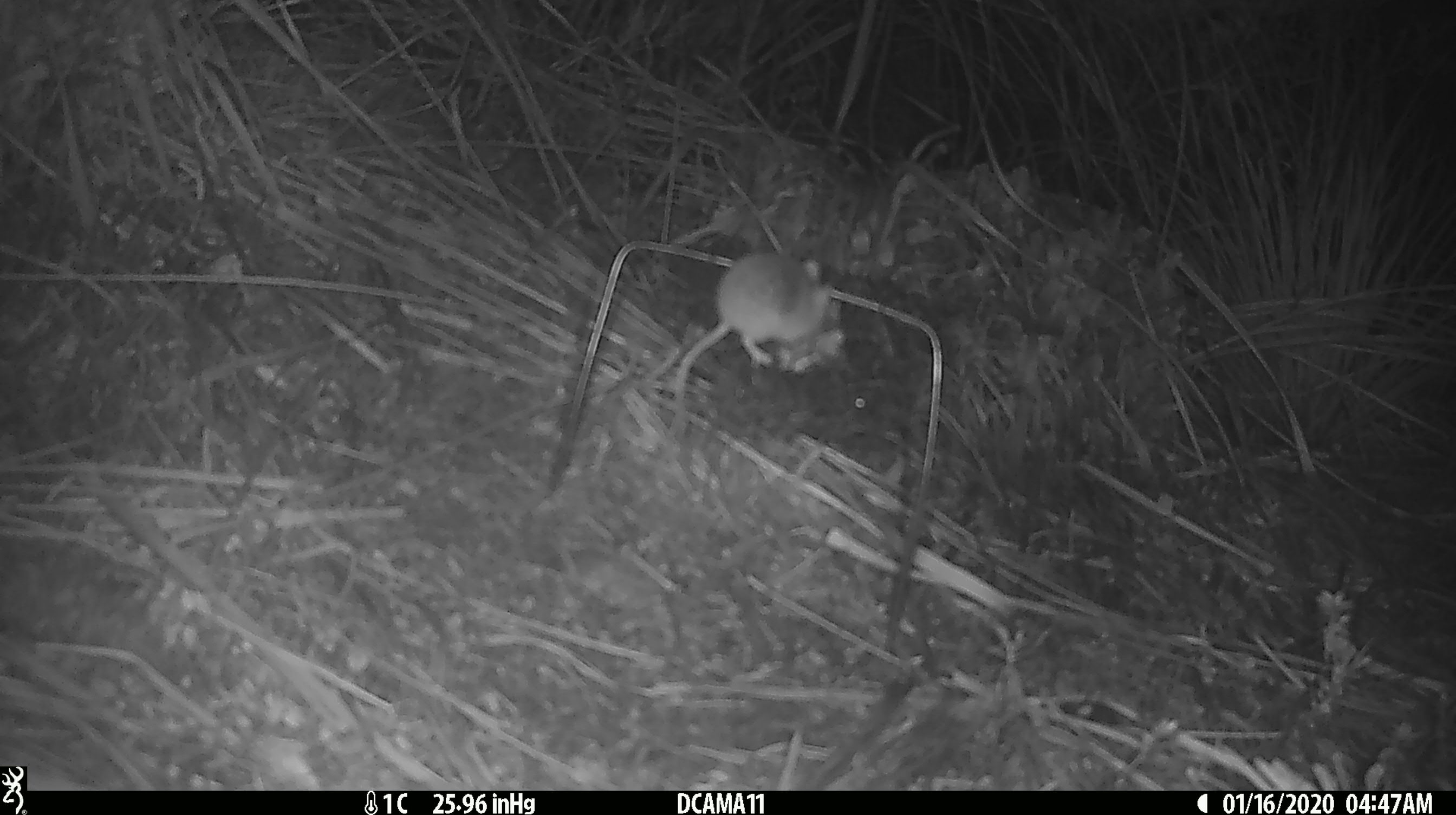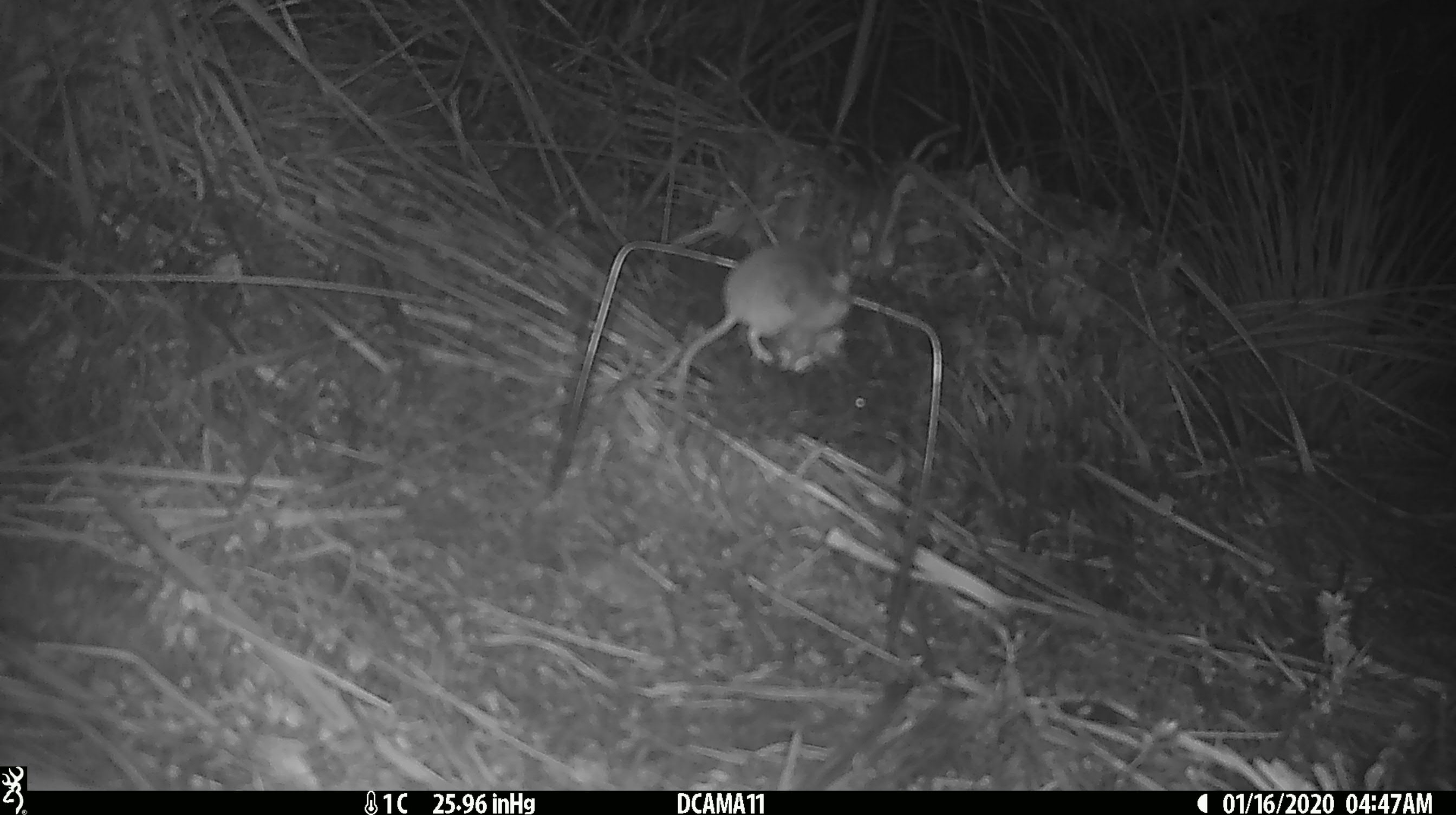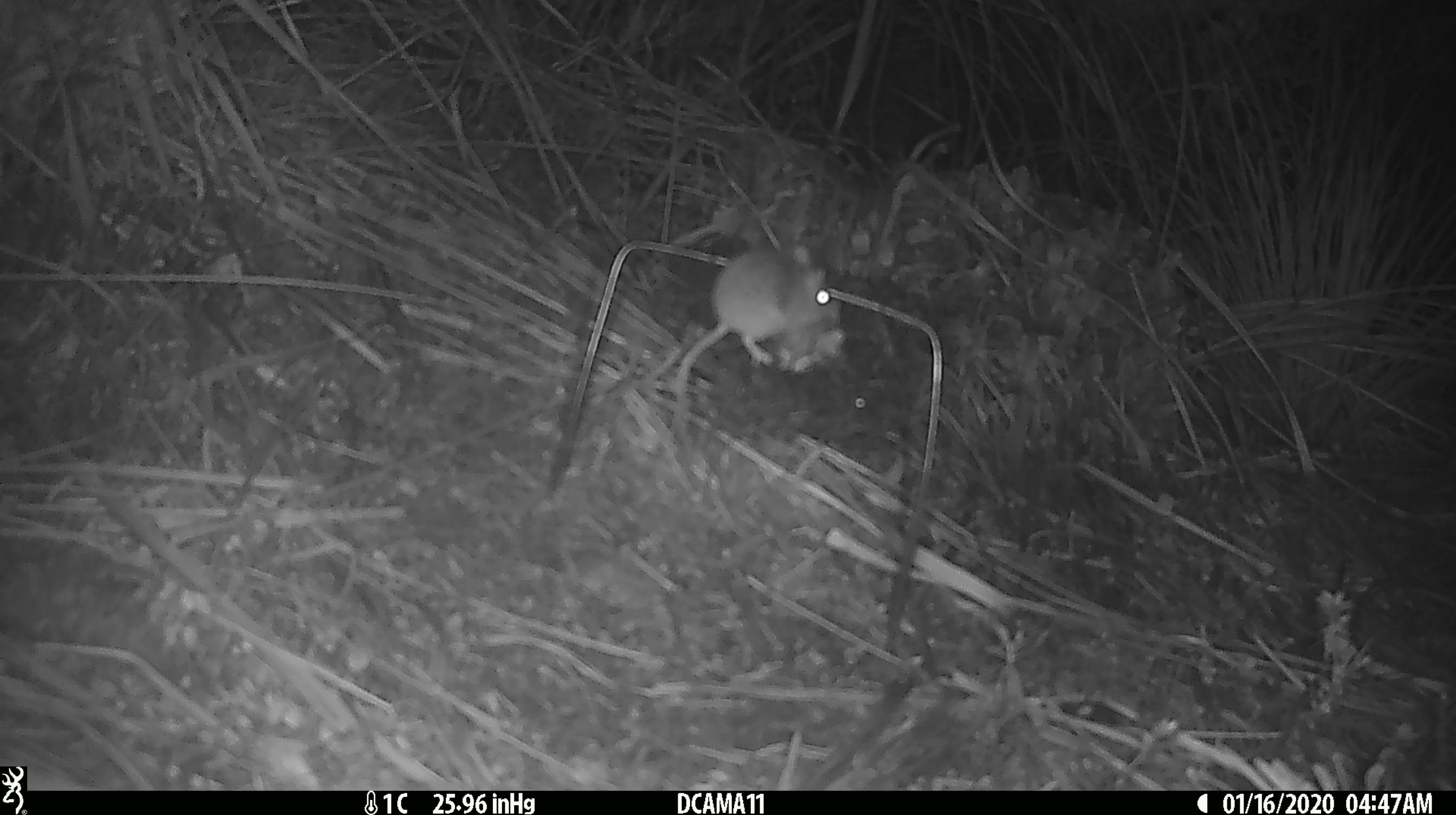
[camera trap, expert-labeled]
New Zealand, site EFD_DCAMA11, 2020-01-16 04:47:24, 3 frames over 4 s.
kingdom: Animalia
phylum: Chordata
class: Mammalia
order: Rodentia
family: Muridae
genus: Mus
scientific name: Mus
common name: mouse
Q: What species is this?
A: Mouse (Mus).